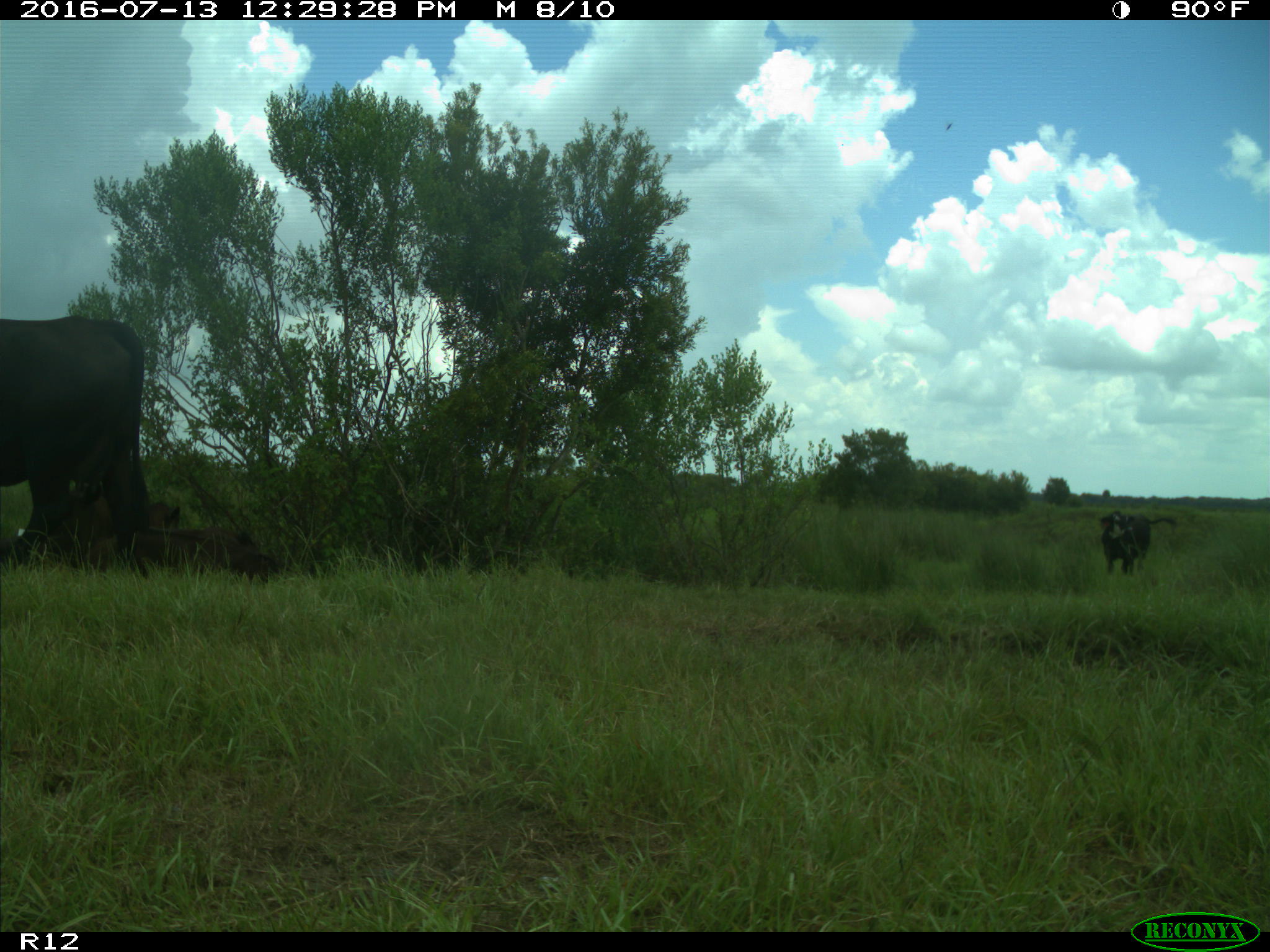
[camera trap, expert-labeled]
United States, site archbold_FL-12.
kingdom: Animalia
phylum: Chordata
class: Mammalia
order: Artiodactyla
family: Bovidae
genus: Bos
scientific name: Bos taurus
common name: domestic cow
Bos taurus (domestic cow).